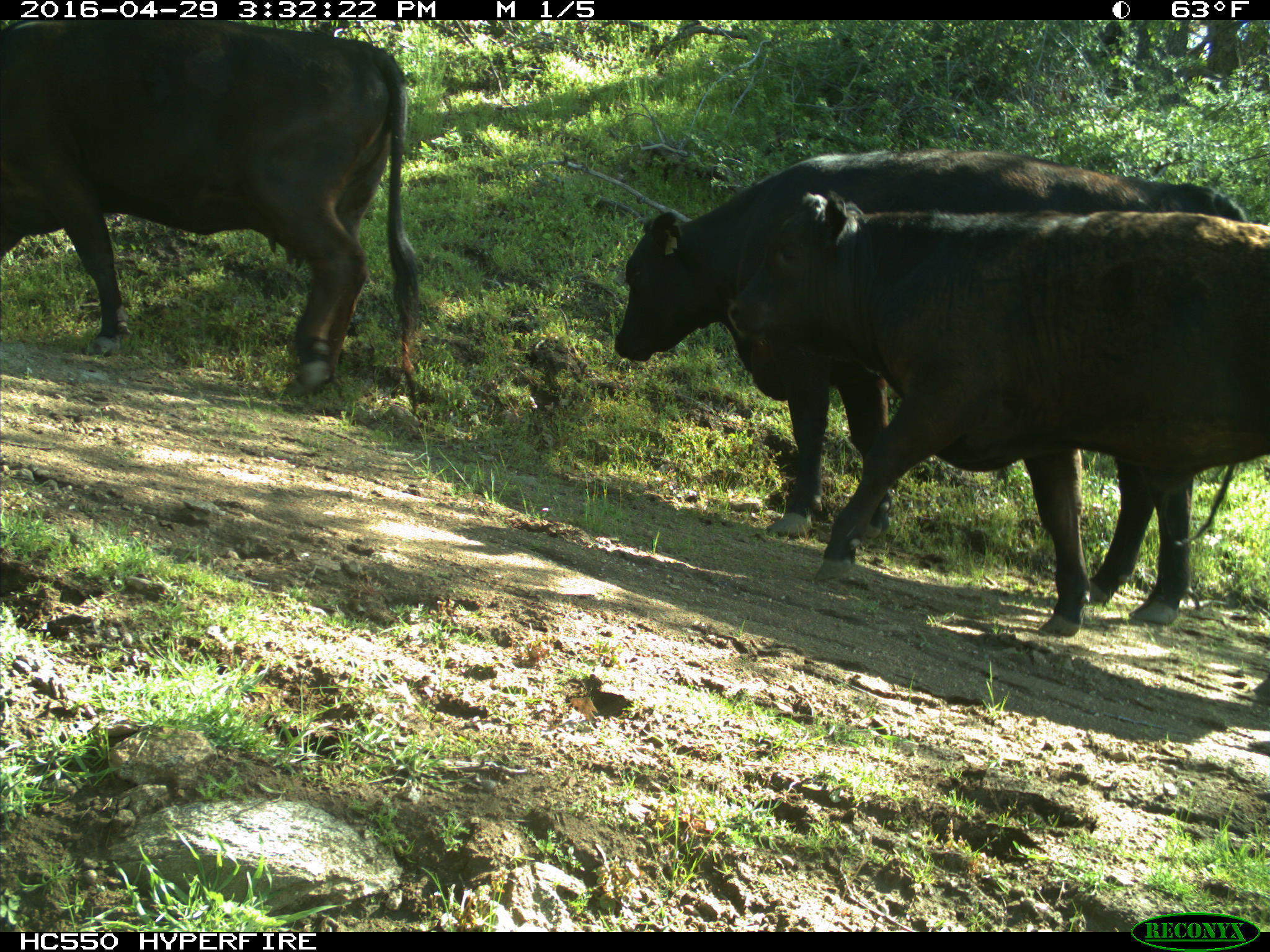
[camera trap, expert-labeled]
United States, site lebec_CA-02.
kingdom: Animalia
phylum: Chordata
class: Mammalia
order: Artiodactyla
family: Bovidae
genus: Bos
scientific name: Bos taurus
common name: domestic cow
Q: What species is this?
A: Bos taurus (domestic cow).